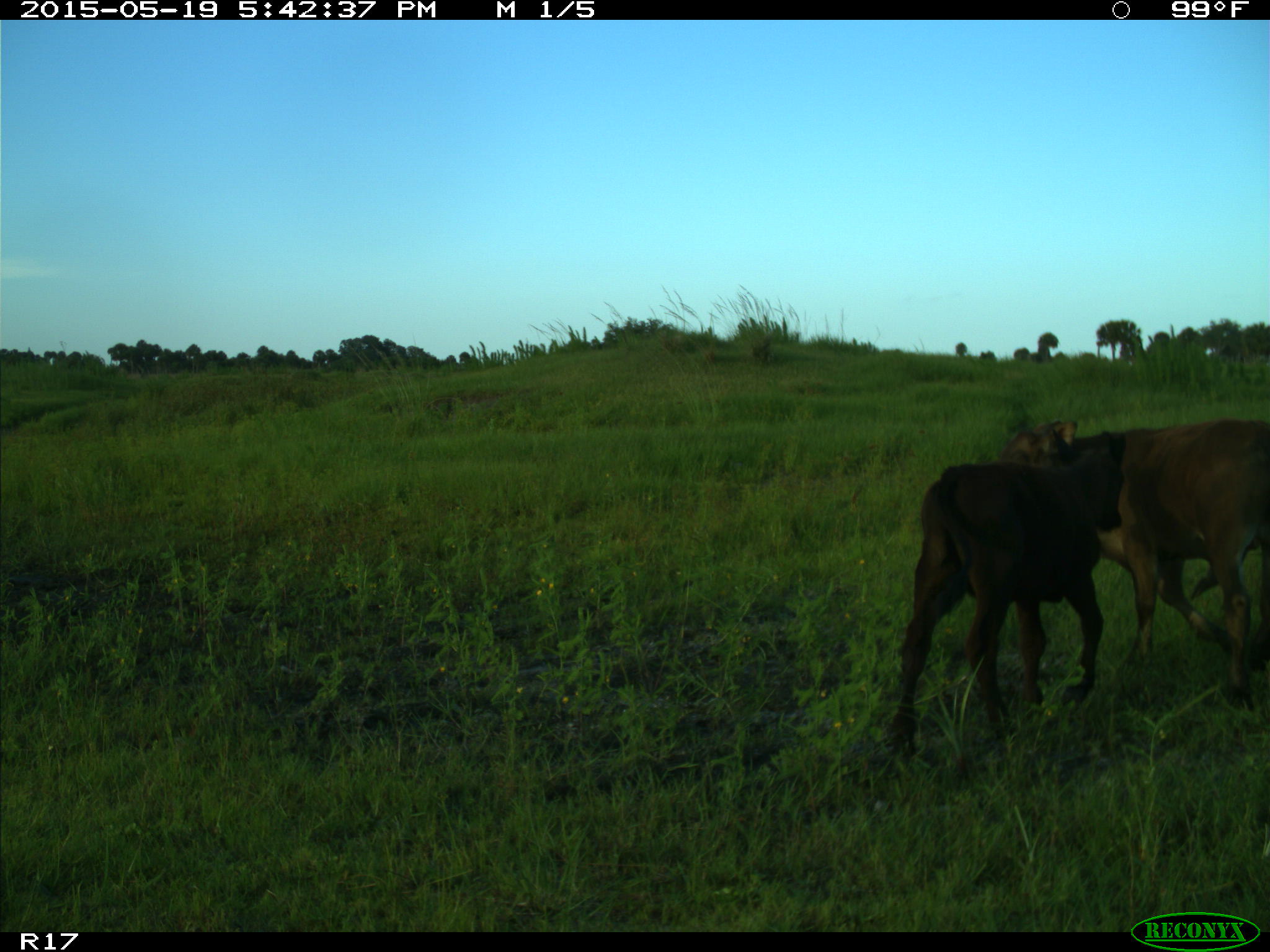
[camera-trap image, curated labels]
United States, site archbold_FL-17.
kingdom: Animalia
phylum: Chordata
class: Mammalia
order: Artiodactyla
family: Bovidae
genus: Bos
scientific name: Bos taurus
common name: domestic cow